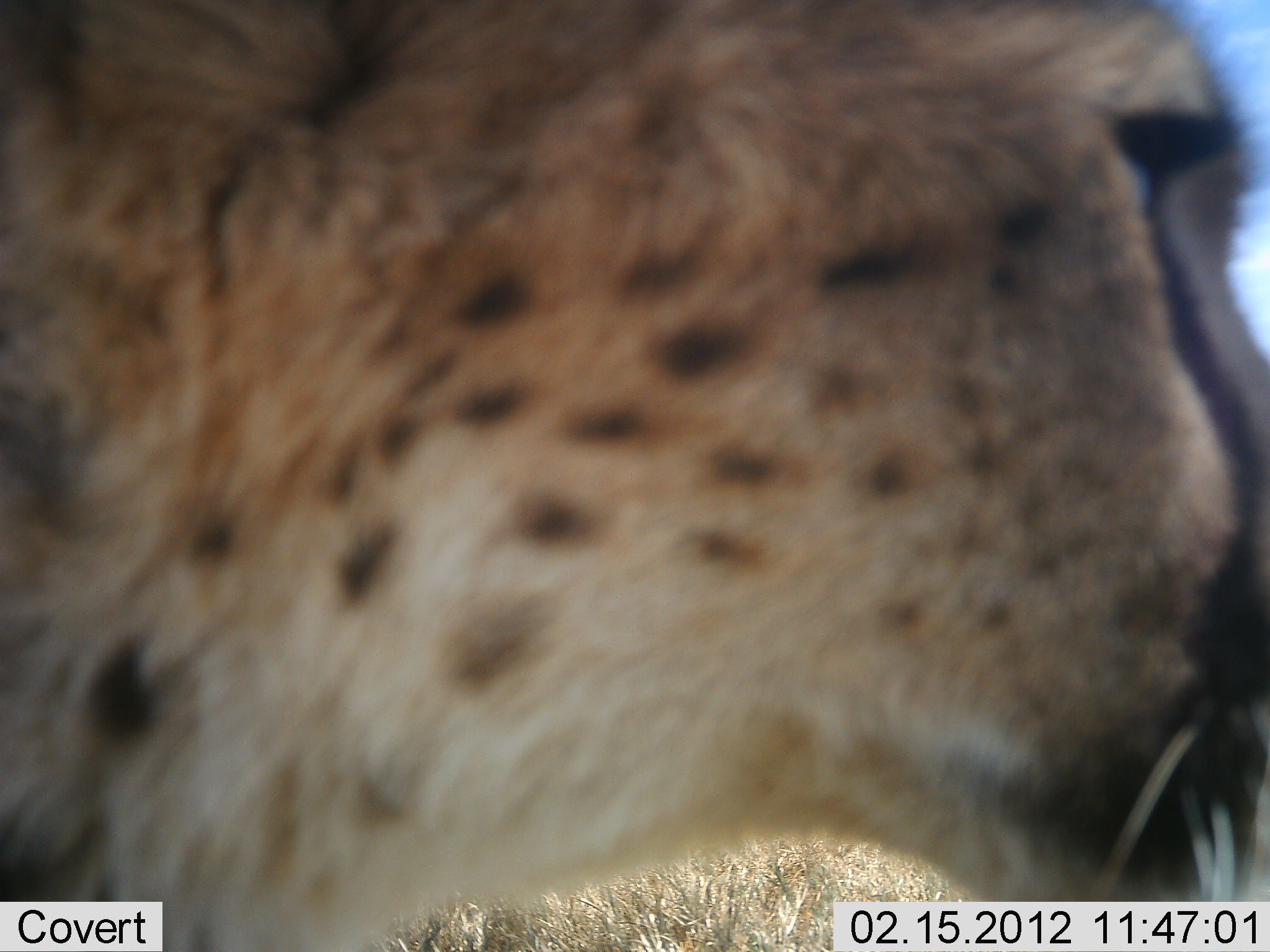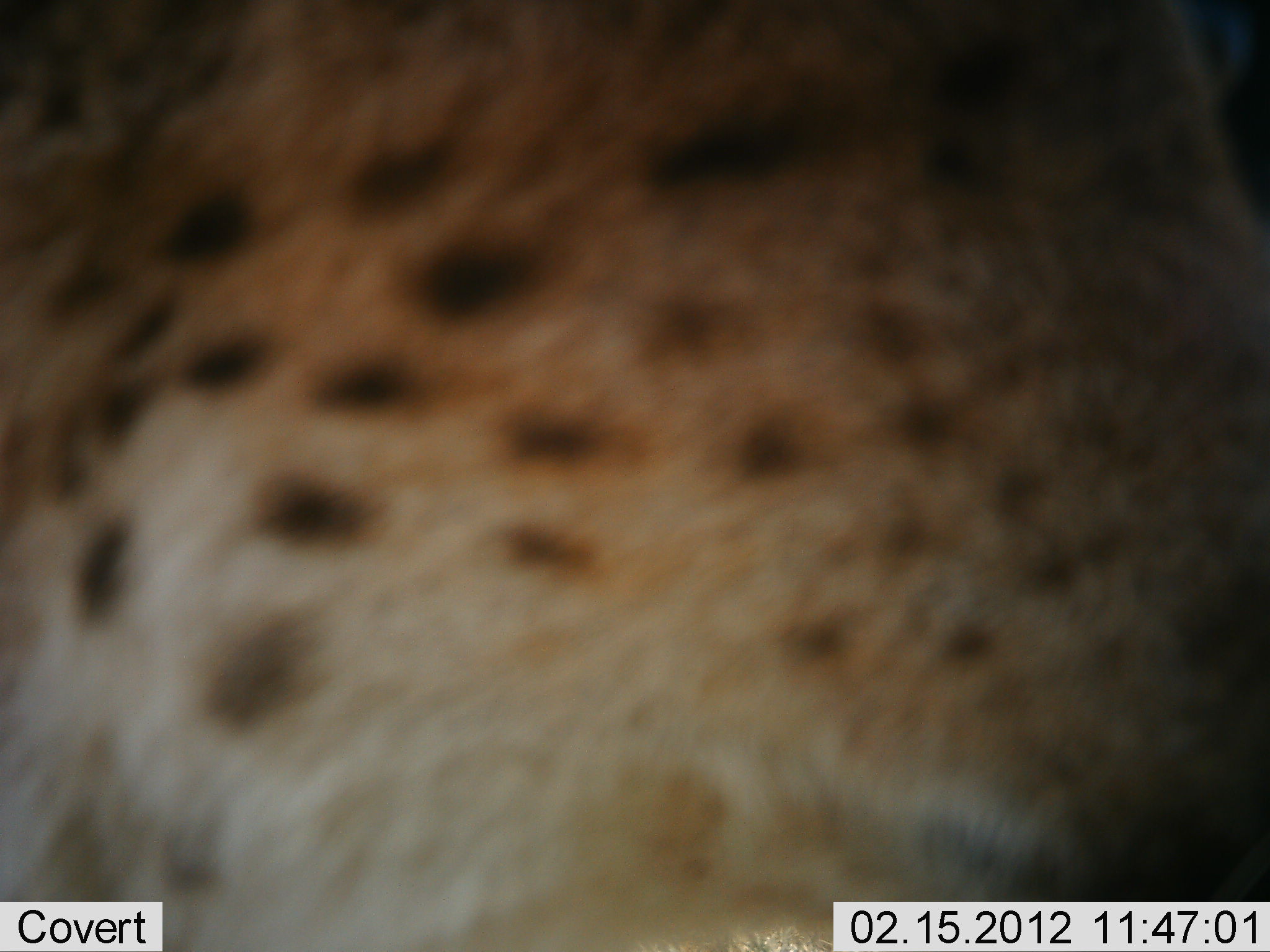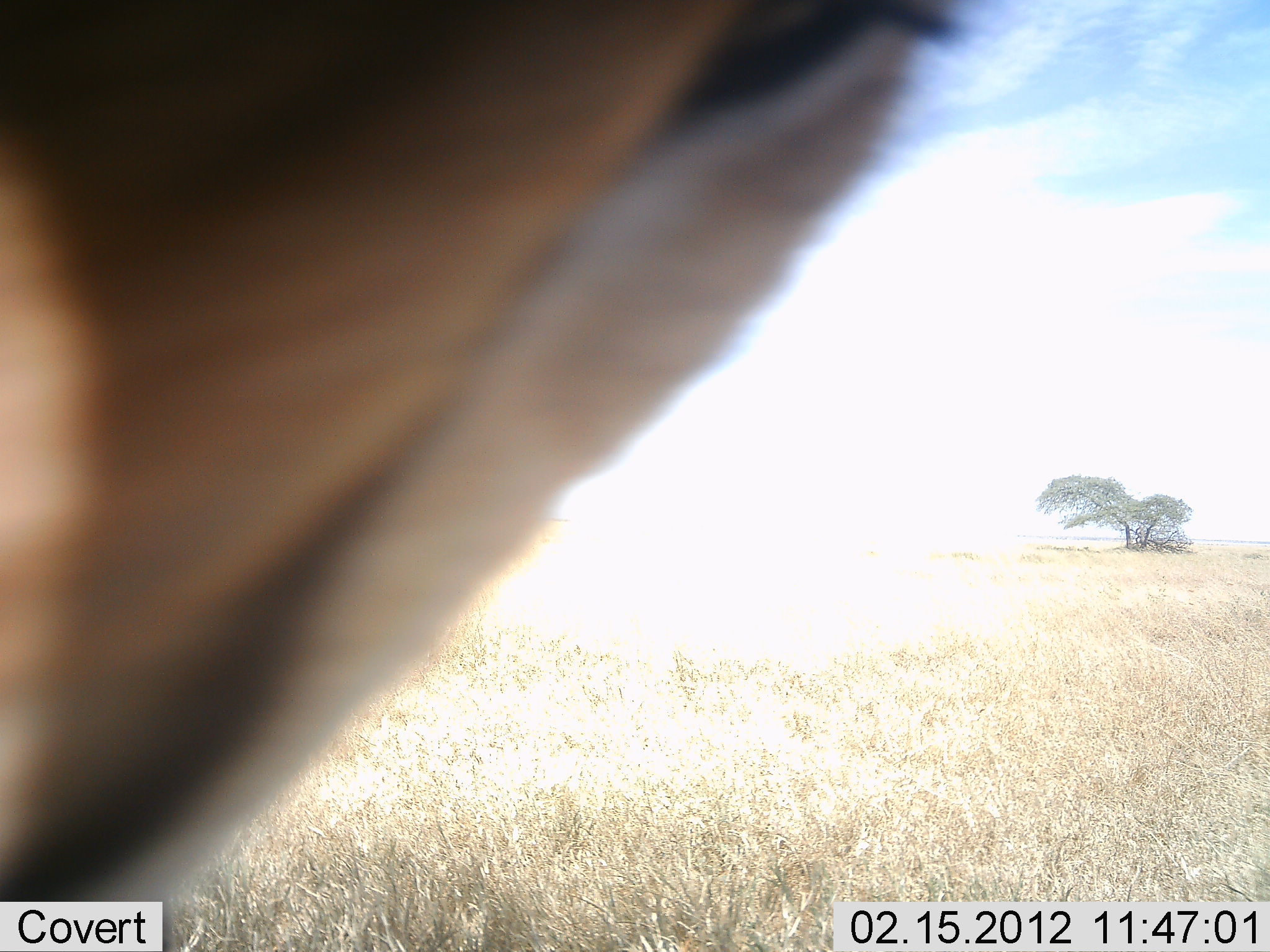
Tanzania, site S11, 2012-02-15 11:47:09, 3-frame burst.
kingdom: Animalia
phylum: Chordata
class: Mammalia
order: Carnivora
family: Felidae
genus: Acinonyx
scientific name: Acinonyx jubatus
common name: cheetah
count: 1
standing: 42%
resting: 5%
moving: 42%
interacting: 16%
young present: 0%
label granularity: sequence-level